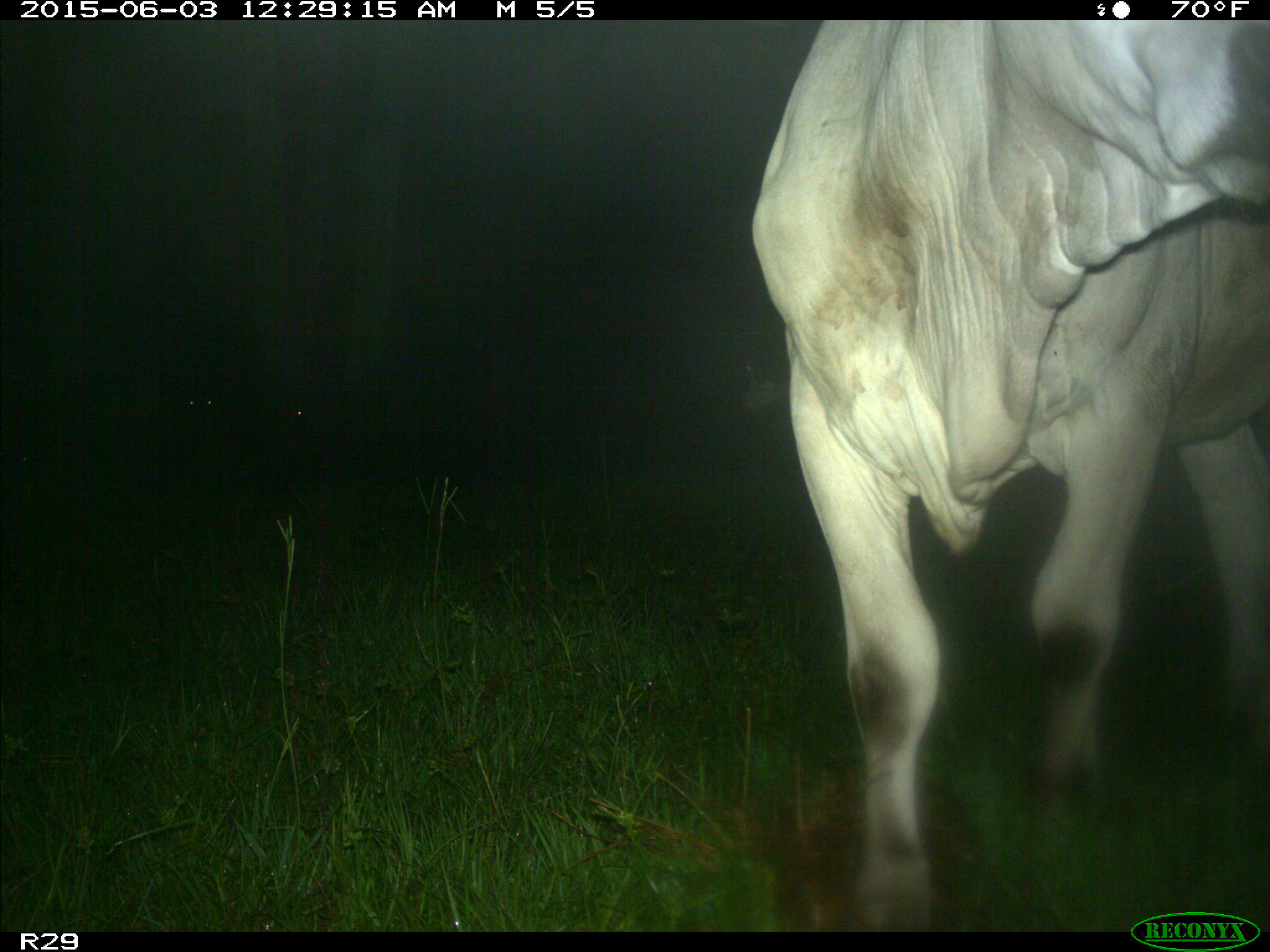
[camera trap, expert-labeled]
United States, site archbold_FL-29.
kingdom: Animalia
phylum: Chordata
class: Mammalia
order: Artiodactyla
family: Bovidae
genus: Bos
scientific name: Bos taurus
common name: domestic cow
Bos taurus (domestic cow).